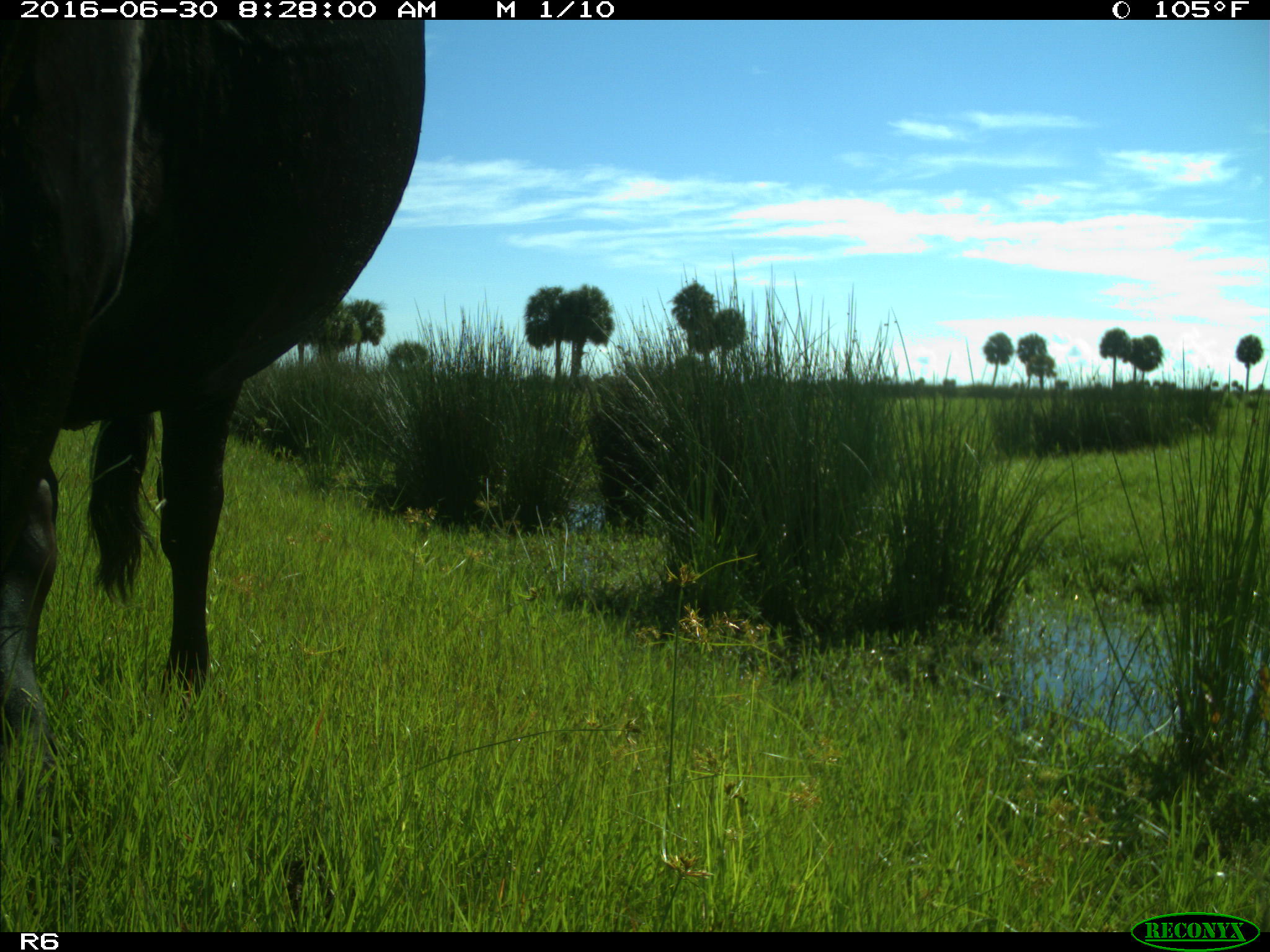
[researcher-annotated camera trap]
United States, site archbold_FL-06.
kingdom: Animalia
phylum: Chordata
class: Mammalia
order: Artiodactyla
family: Bovidae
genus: Bos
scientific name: Bos taurus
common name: domestic cow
Bos taurus (domestic cow).